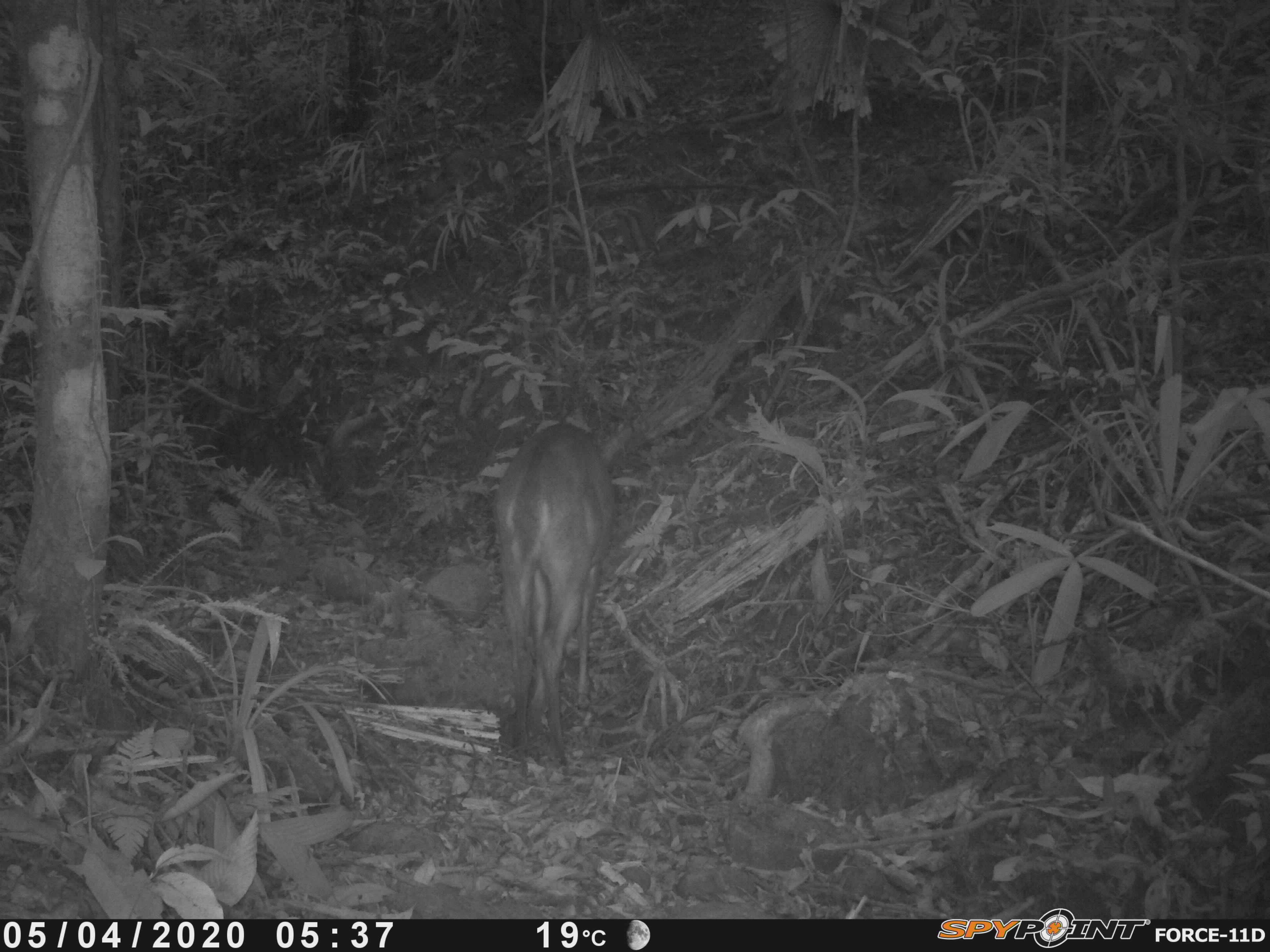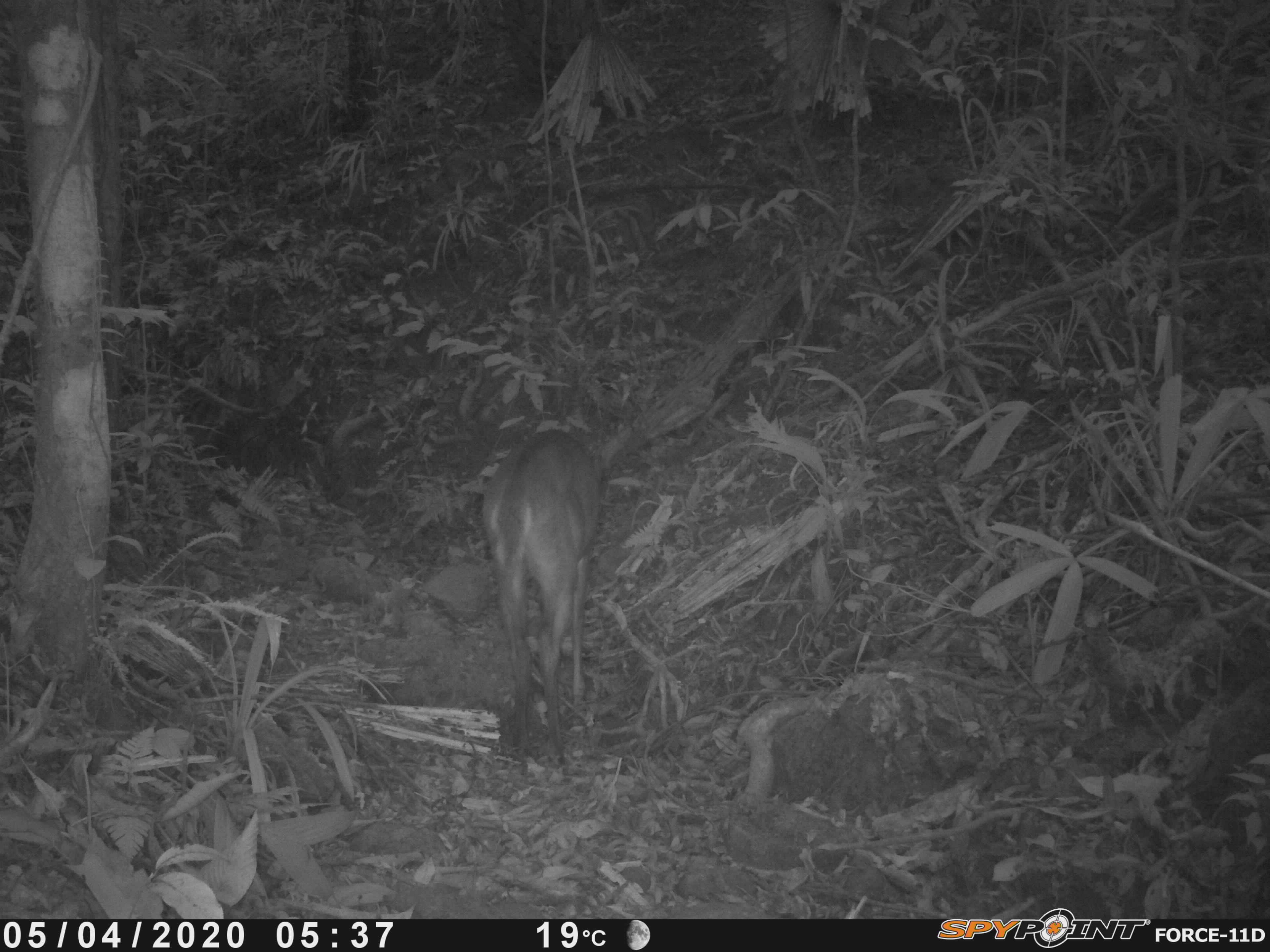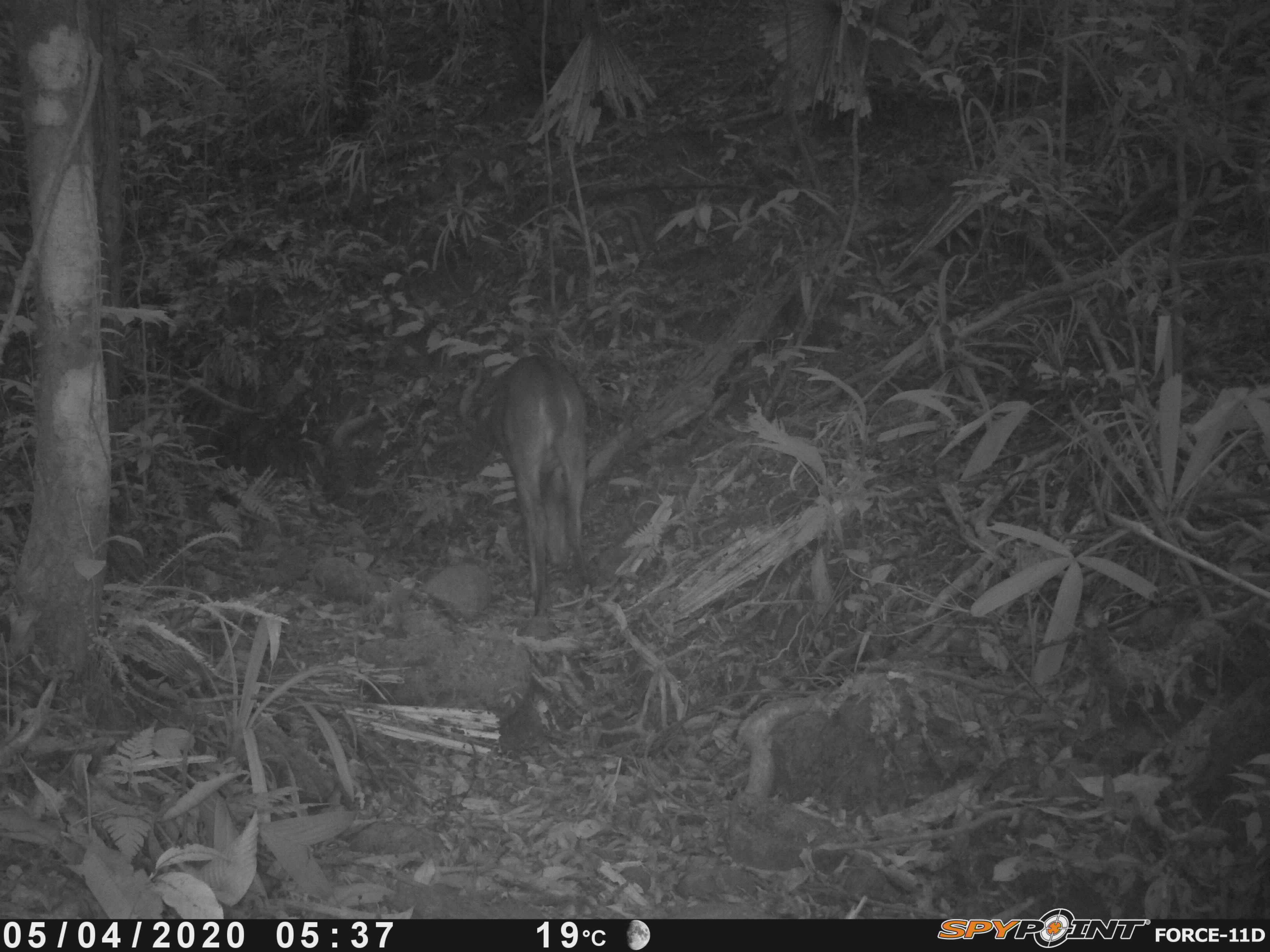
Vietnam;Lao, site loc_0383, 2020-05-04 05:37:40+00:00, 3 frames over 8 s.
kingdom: Animalia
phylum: Chordata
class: Mammalia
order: Artiodactyla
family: Cervidae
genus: Muntiacus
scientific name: Muntiacus vuquangensis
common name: large-antlered muntjac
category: large antlered muntjac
Large antlered muntjac (large-antlered muntjac) (Muntiacus vuquangensis). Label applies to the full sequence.